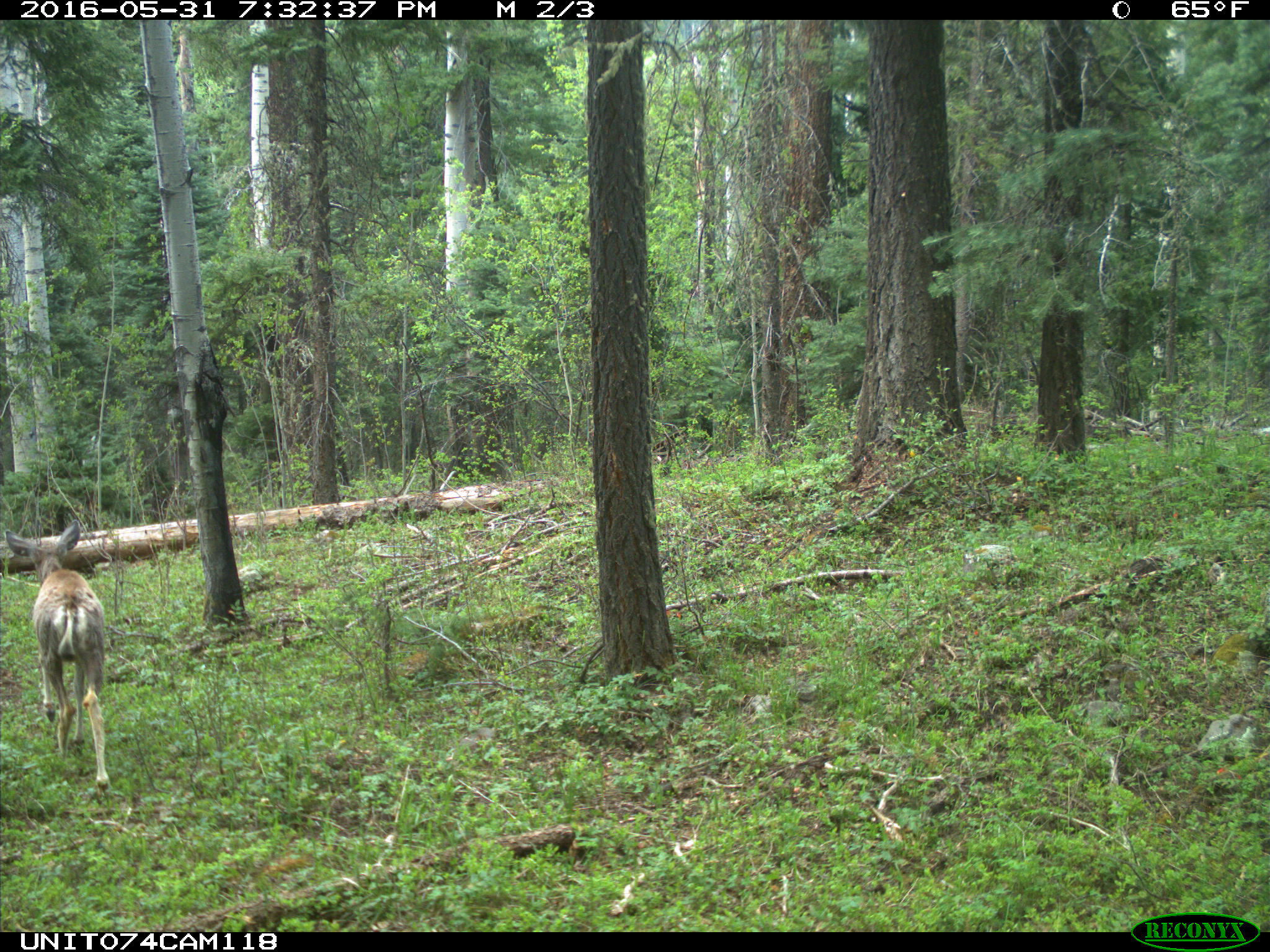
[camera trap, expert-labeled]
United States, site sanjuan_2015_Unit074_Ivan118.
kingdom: Animalia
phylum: Chordata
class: Mammalia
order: Artiodactyla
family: Cervidae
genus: Odocoileus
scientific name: Odocoileus hemionus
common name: mule deer